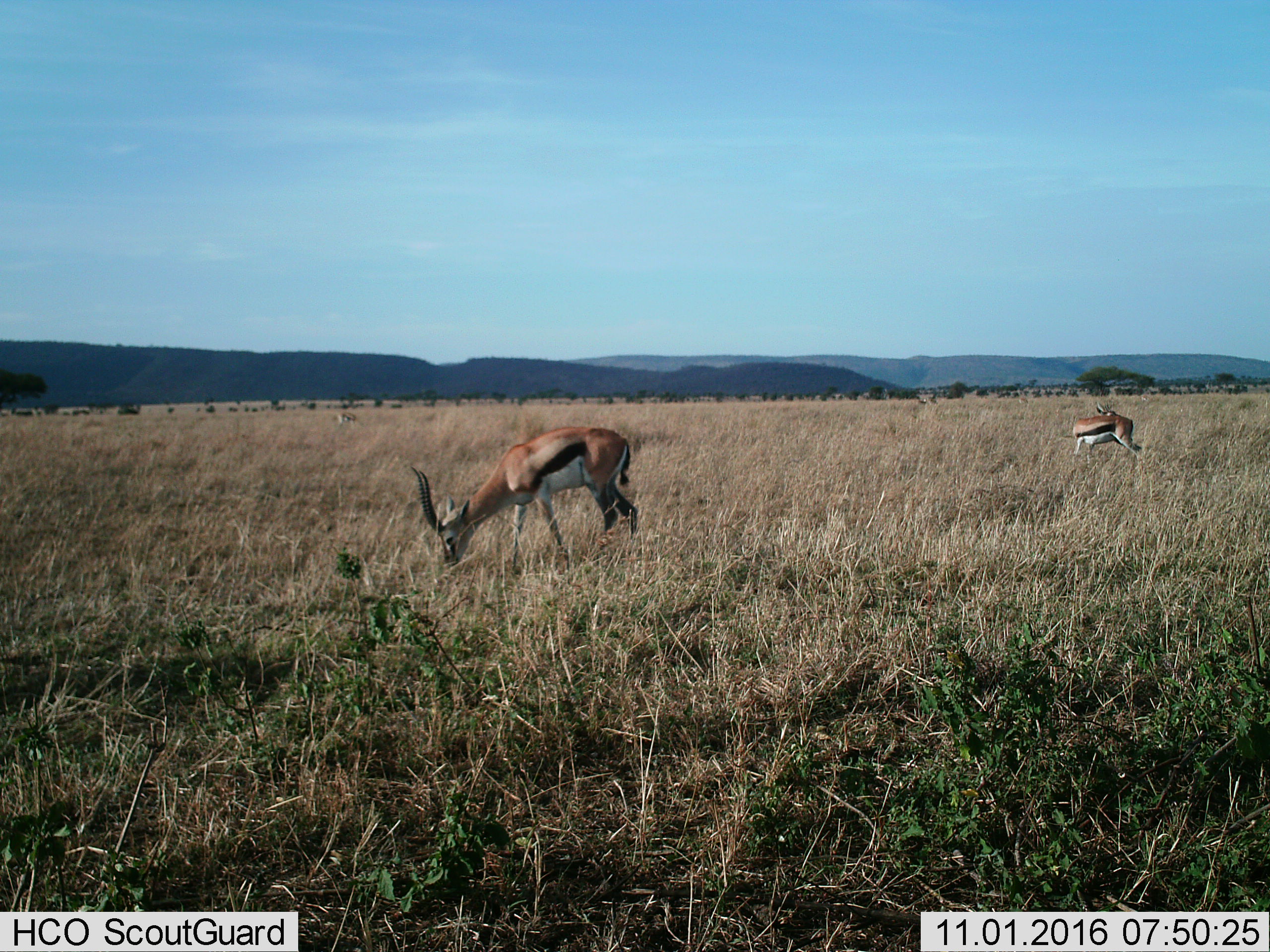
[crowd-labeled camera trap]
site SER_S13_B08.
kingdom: Animalia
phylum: Chordata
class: Mammalia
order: Artiodactyla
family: Bovidae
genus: Eudorcas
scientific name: Eudorcas thomsonii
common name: thomson's gazelle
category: gazellethomsons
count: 3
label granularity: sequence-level